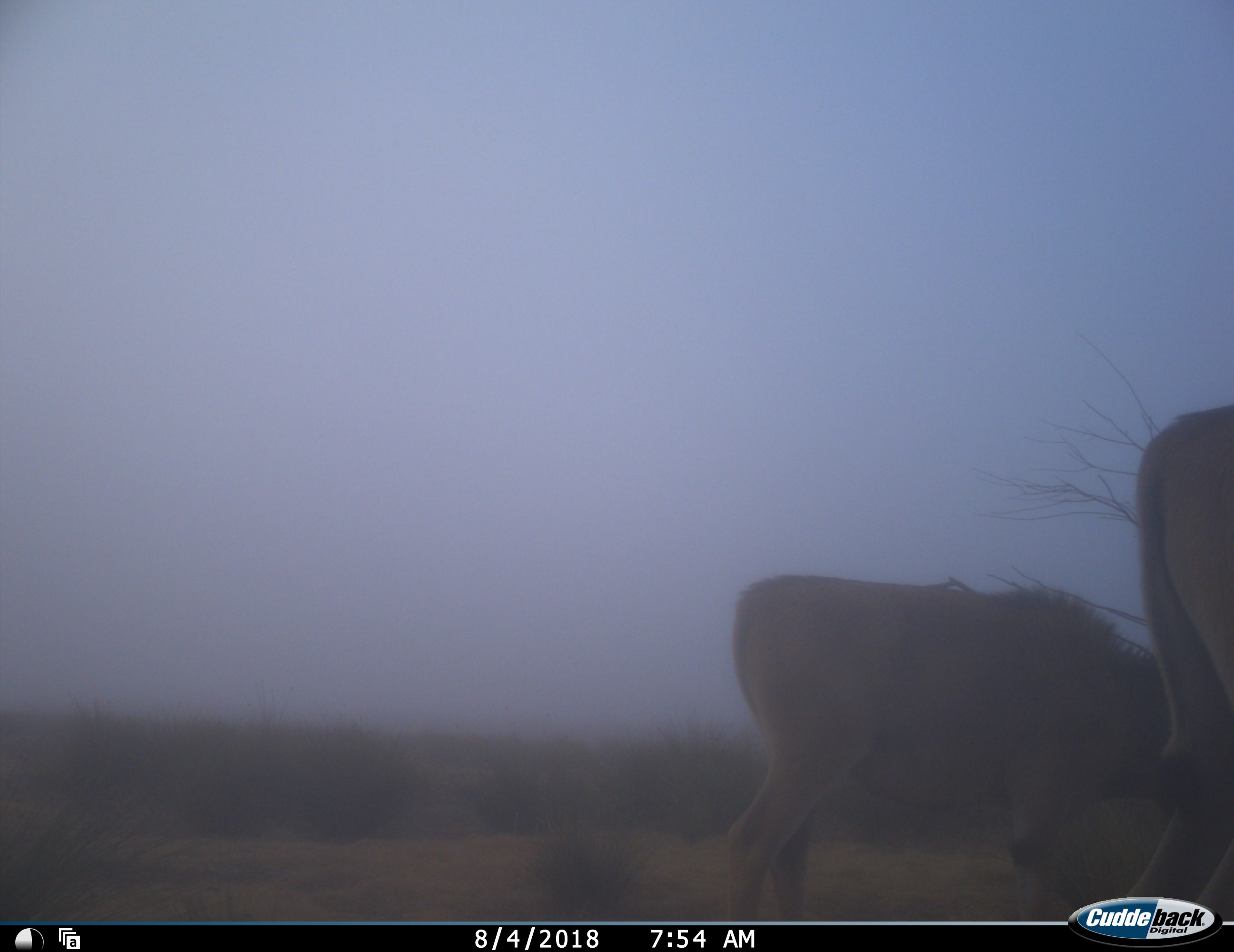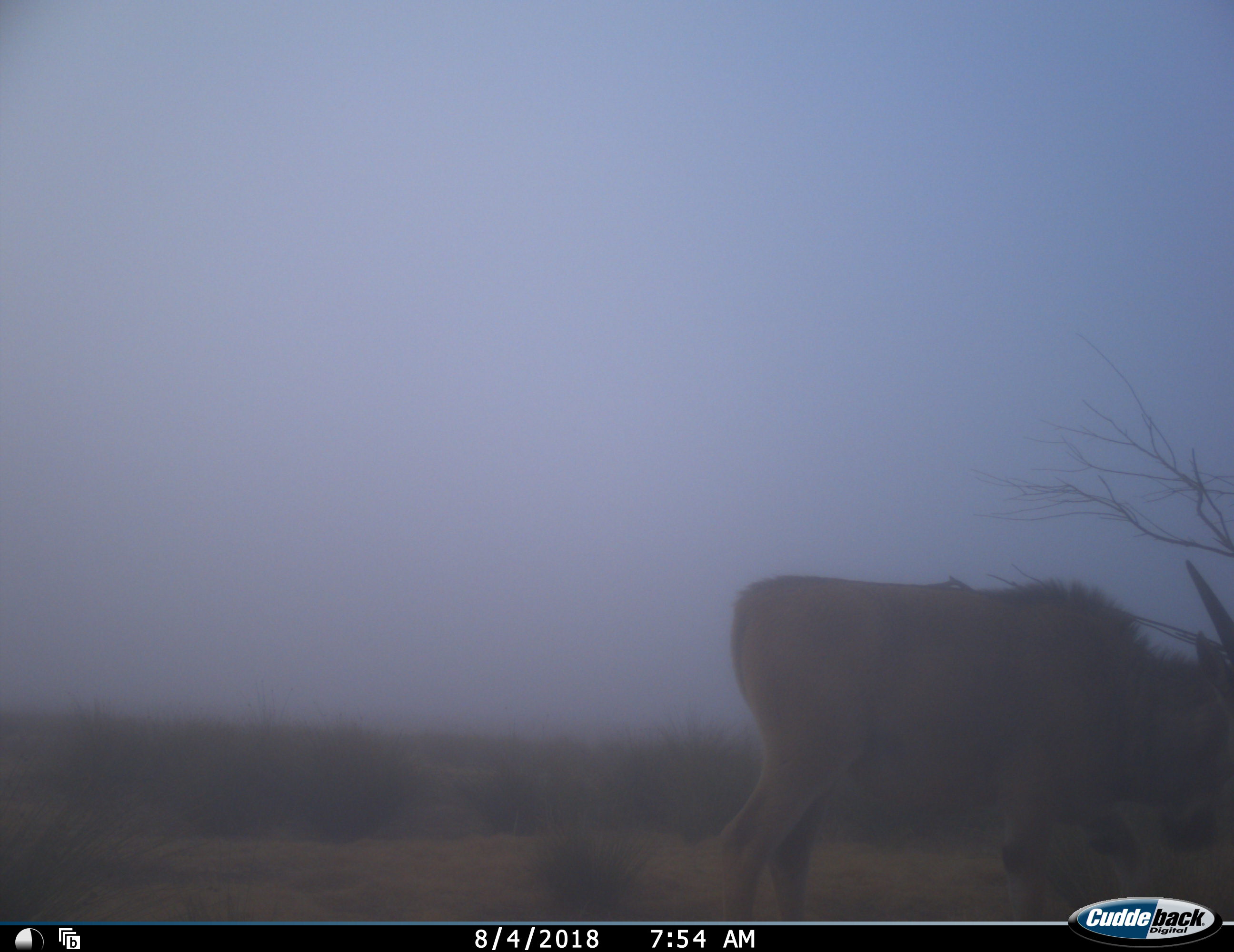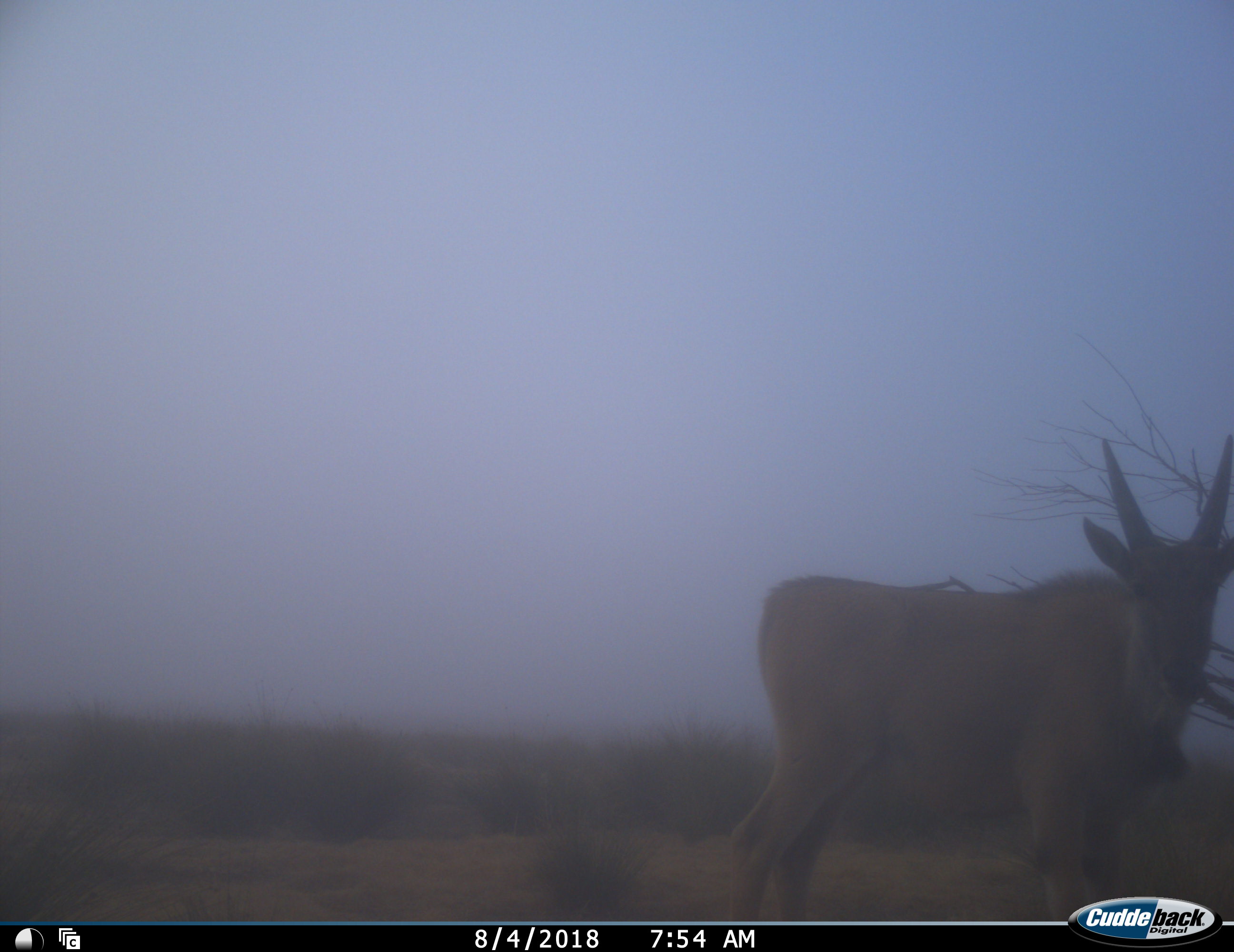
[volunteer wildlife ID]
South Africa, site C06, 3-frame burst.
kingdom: Animalia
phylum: Chordata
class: Mammalia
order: Artiodactyla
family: Bovidae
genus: Tragelaphus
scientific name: Tragelaphus oryx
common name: eland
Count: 2.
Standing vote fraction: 25%.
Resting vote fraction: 0%.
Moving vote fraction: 38%.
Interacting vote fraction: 0%.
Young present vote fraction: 12%.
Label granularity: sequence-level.